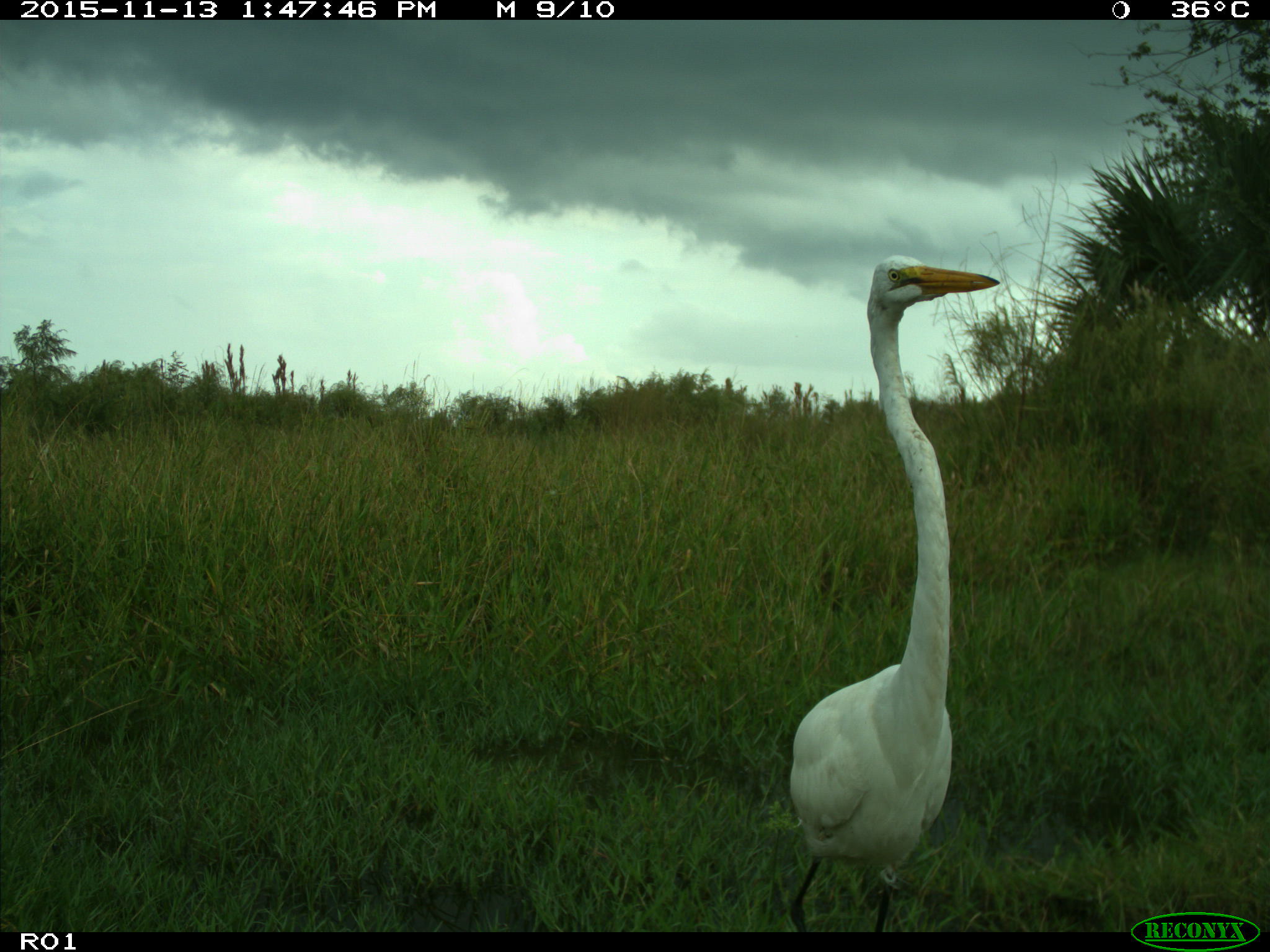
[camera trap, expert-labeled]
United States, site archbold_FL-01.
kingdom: Animalia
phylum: Chordata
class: Aves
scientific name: Aves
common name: birds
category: unidentified bird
Unidentified bird (birds) (Aves).